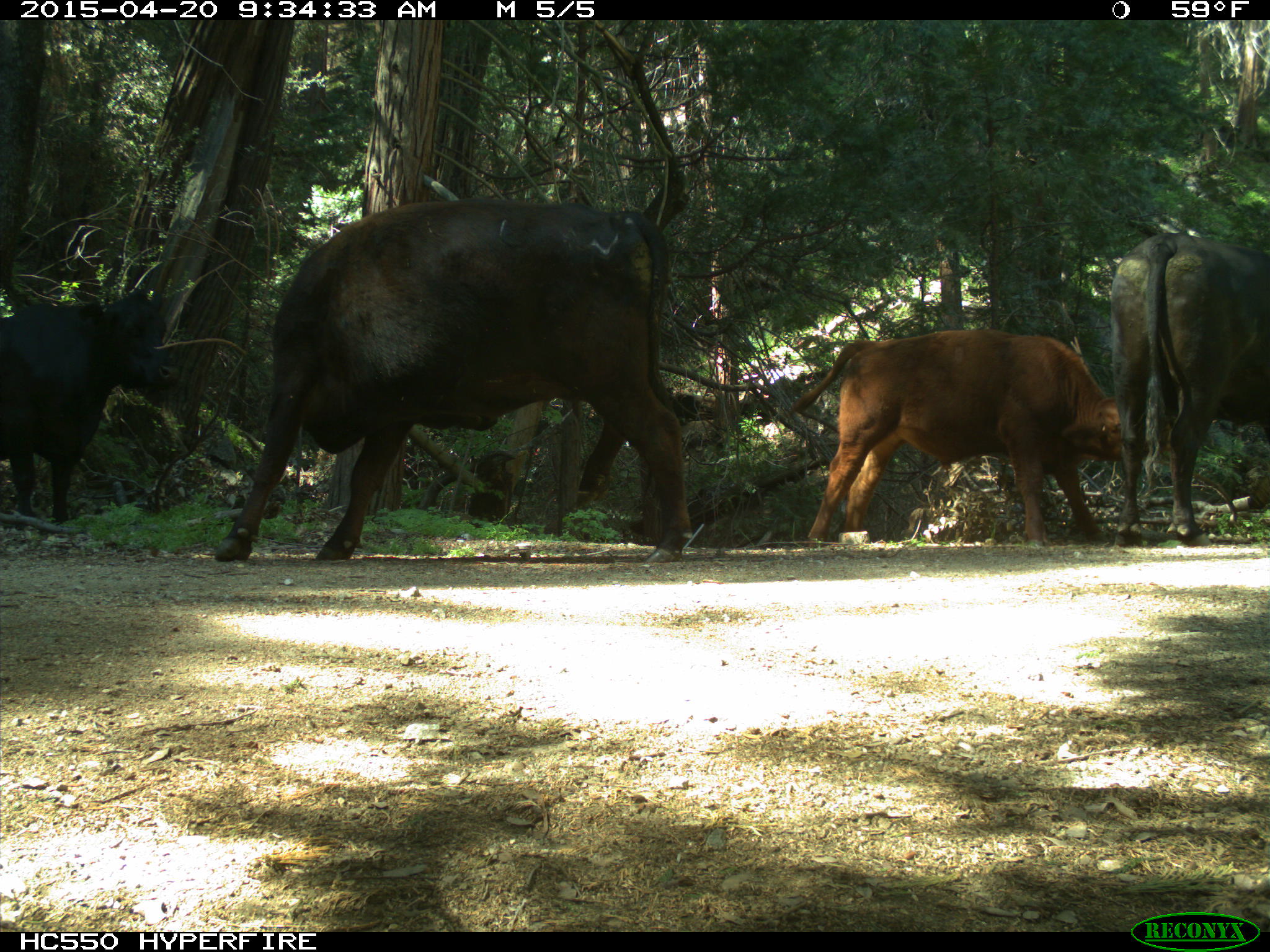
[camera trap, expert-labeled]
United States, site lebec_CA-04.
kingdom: Animalia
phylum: Chordata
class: Mammalia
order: Artiodactyla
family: Bovidae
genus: Bos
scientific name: Bos taurus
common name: domestic cow